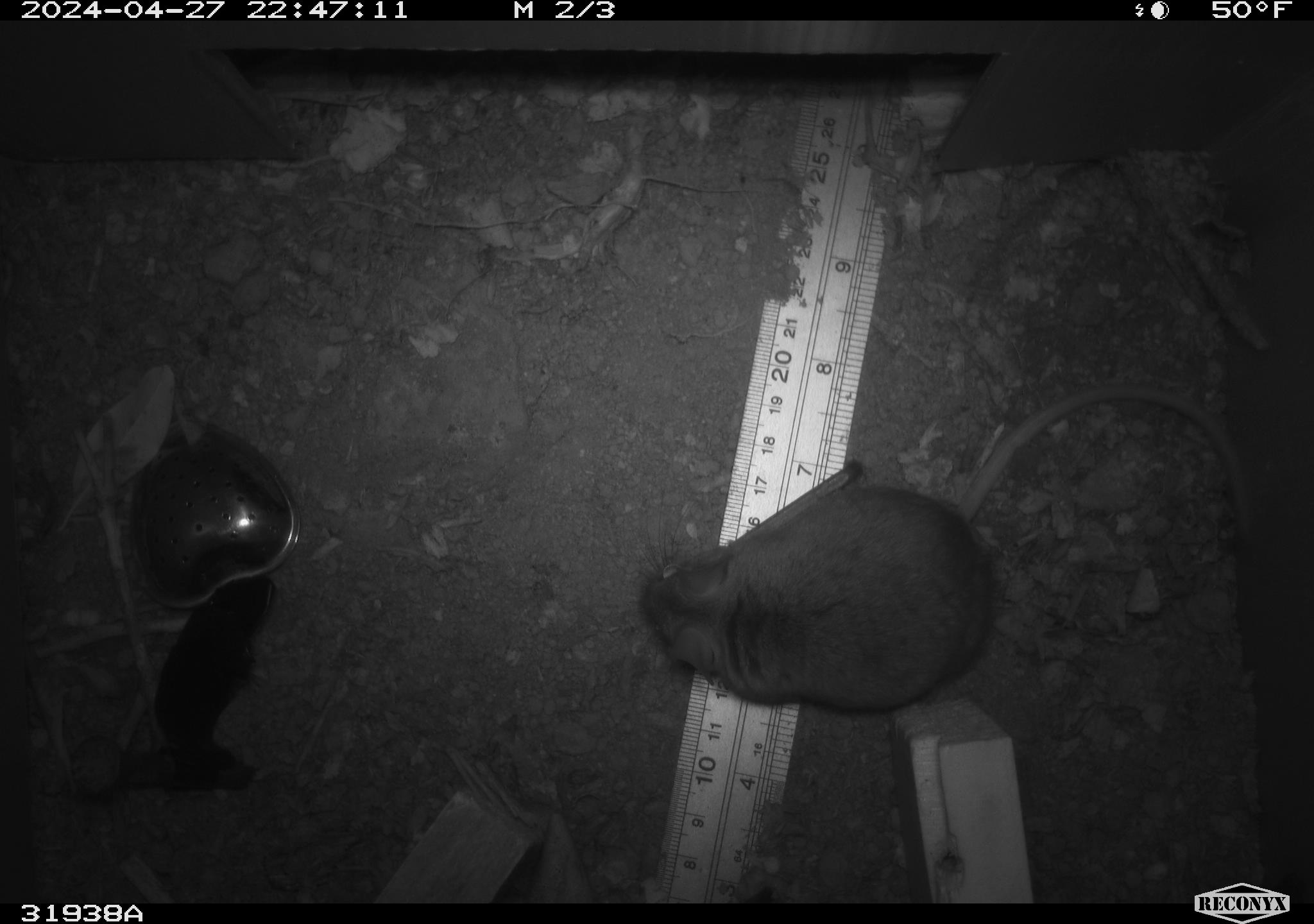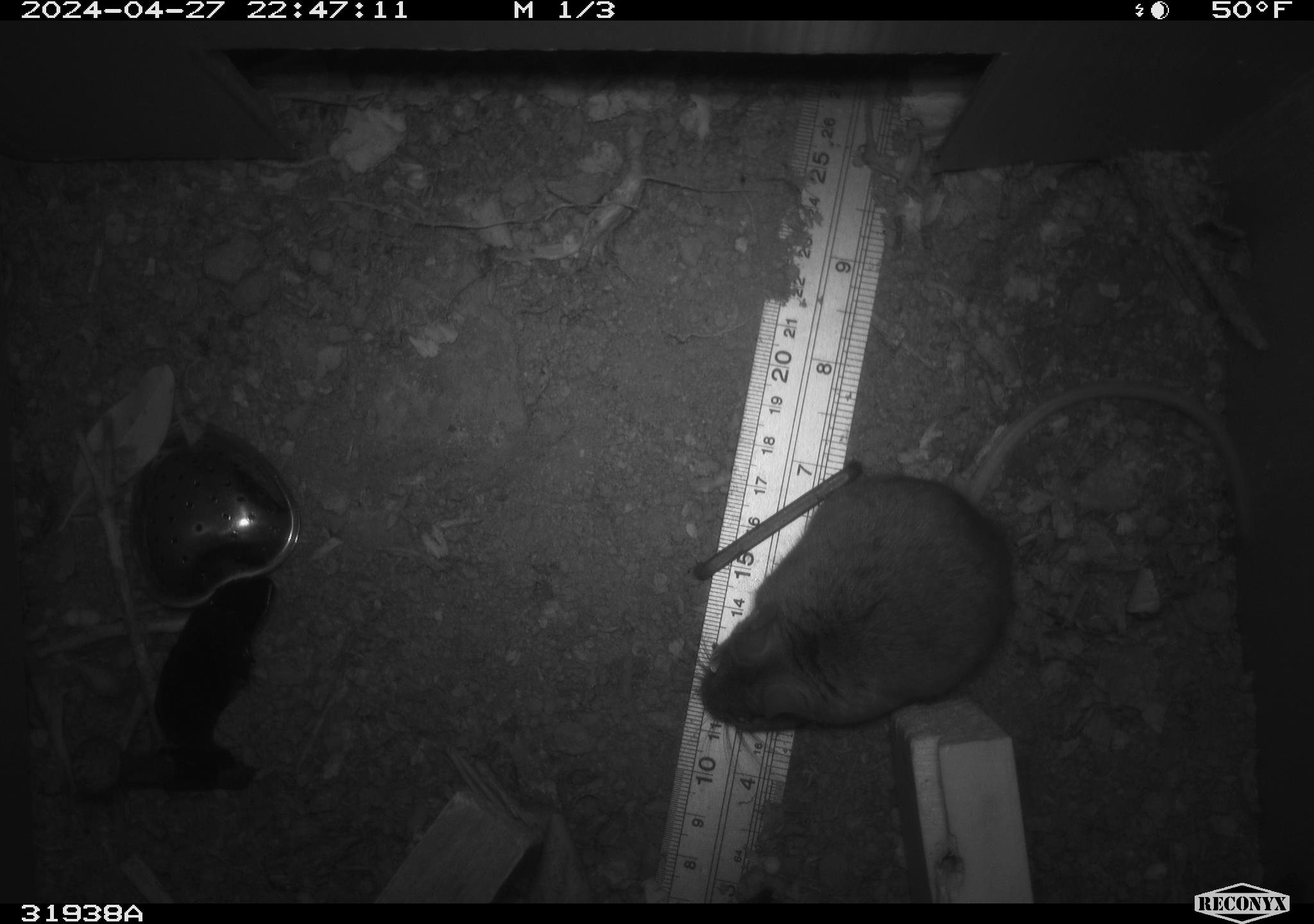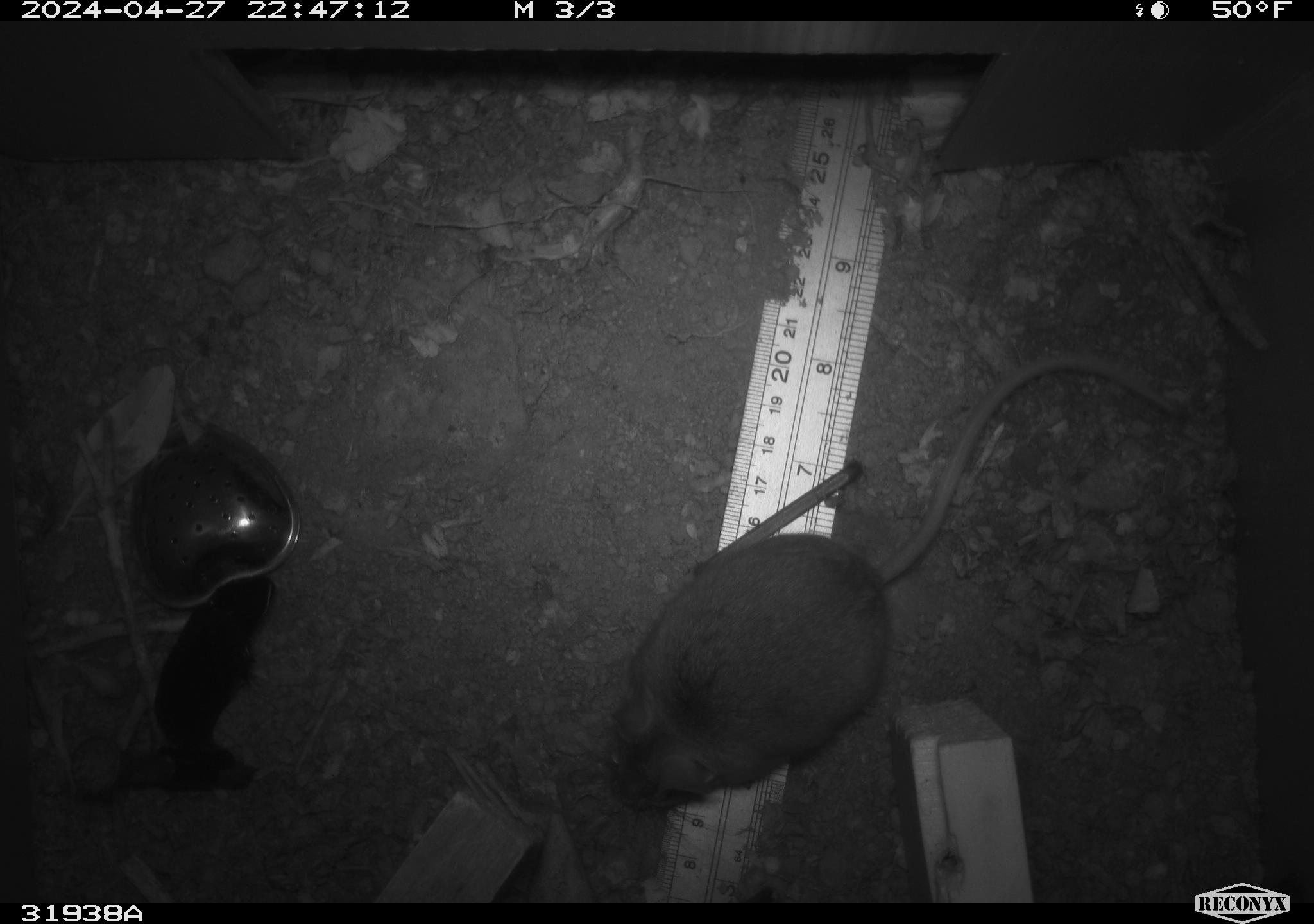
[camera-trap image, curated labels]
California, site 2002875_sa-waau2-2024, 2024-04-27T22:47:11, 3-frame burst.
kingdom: Animalia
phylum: Chordata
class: Mammalia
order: Rodentia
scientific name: Rodentia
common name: rodent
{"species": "rodent (Rodentia)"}